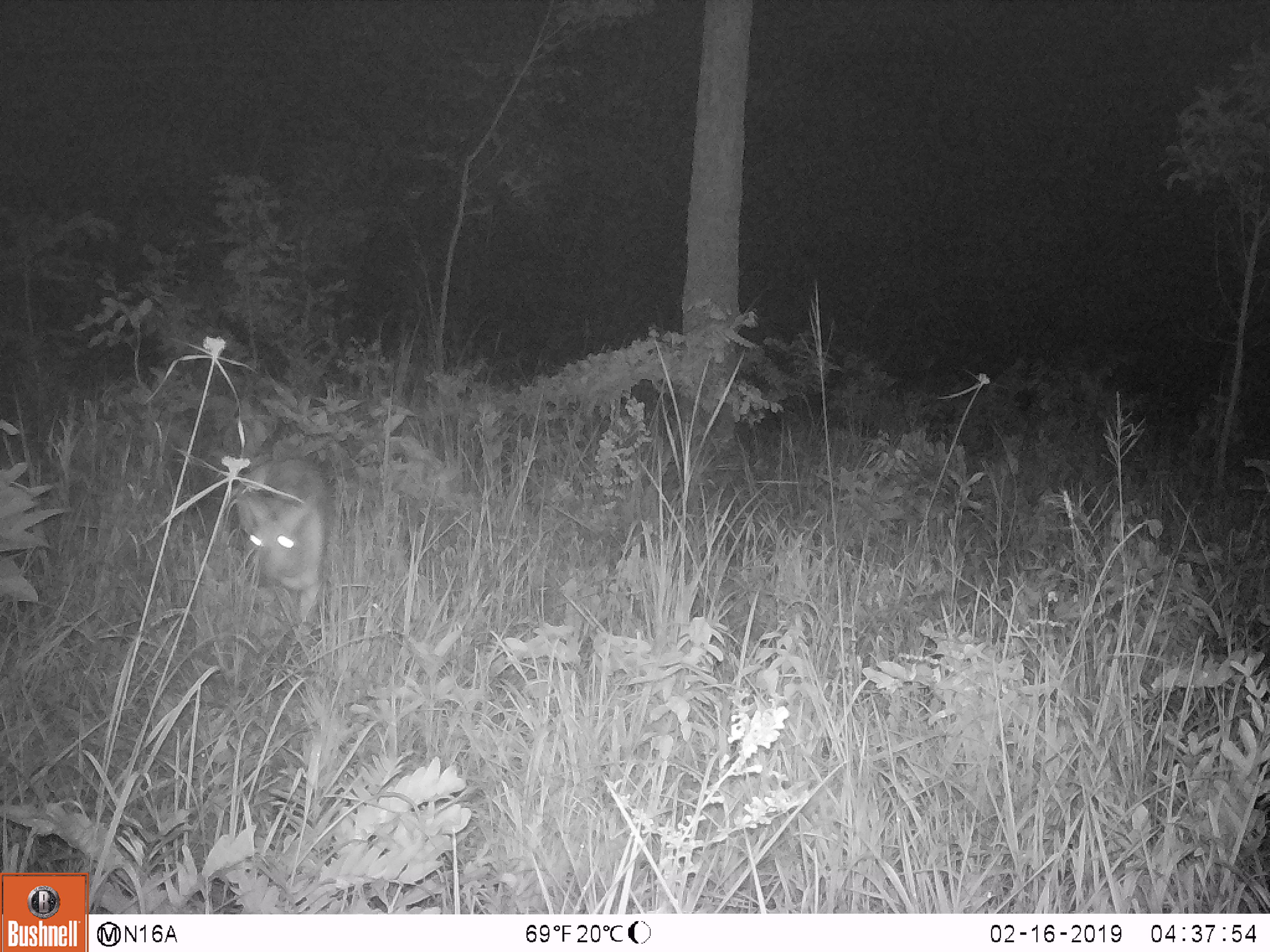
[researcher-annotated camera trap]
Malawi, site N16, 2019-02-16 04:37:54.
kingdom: Animalia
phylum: Chordata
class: Mammalia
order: Artiodactyla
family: Bovidae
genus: Redunca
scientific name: Redunca arundinum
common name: southern reedbuck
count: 1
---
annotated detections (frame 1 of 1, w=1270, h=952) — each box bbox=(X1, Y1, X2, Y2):
southern reedbuck: bbox=(223, 448, 352, 644)